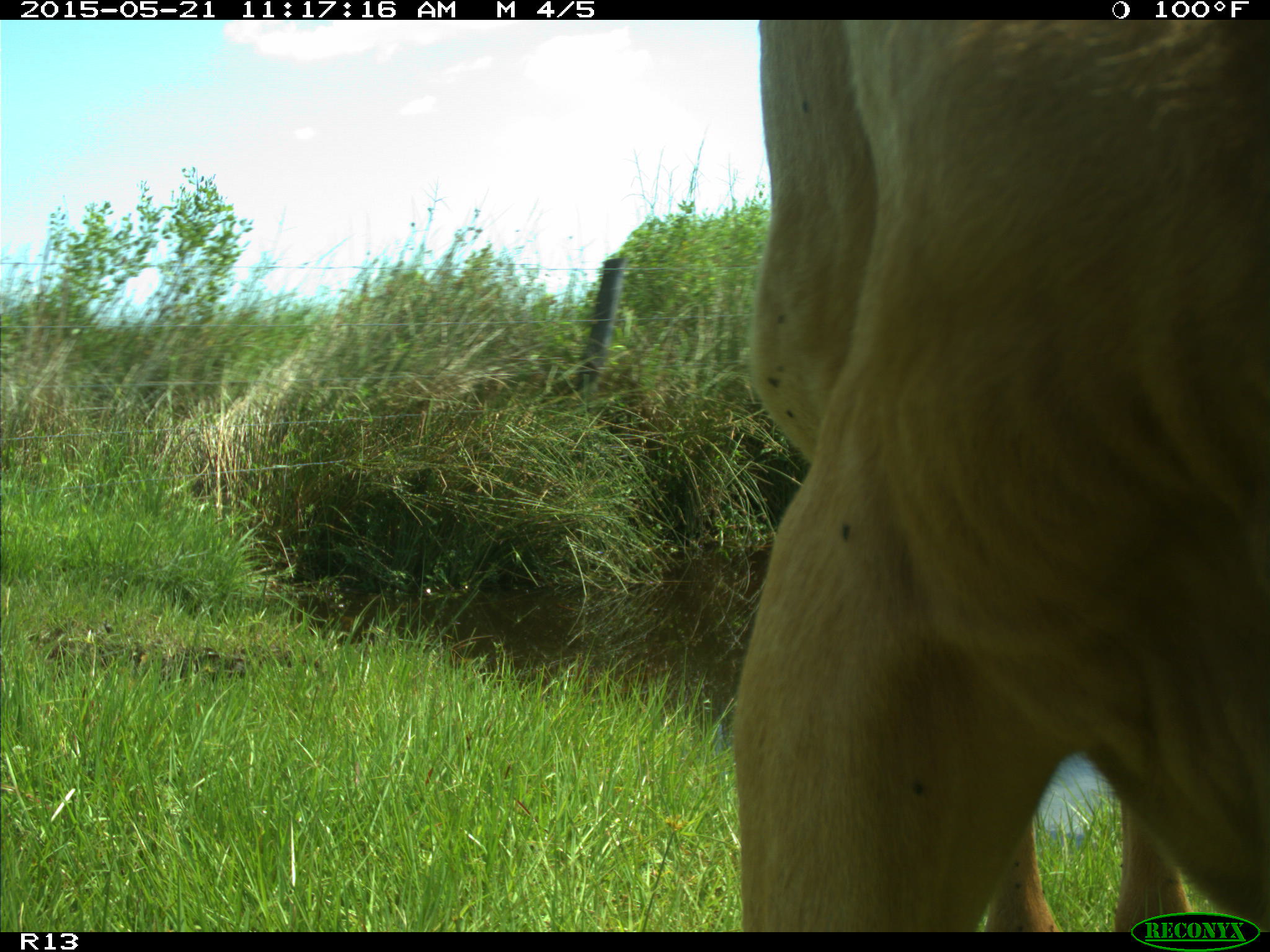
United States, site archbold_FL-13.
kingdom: Animalia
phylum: Chordata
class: Mammalia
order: Artiodactyla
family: Bovidae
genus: Bos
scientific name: Bos taurus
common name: domestic cow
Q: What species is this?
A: Bos taurus (domestic cow).